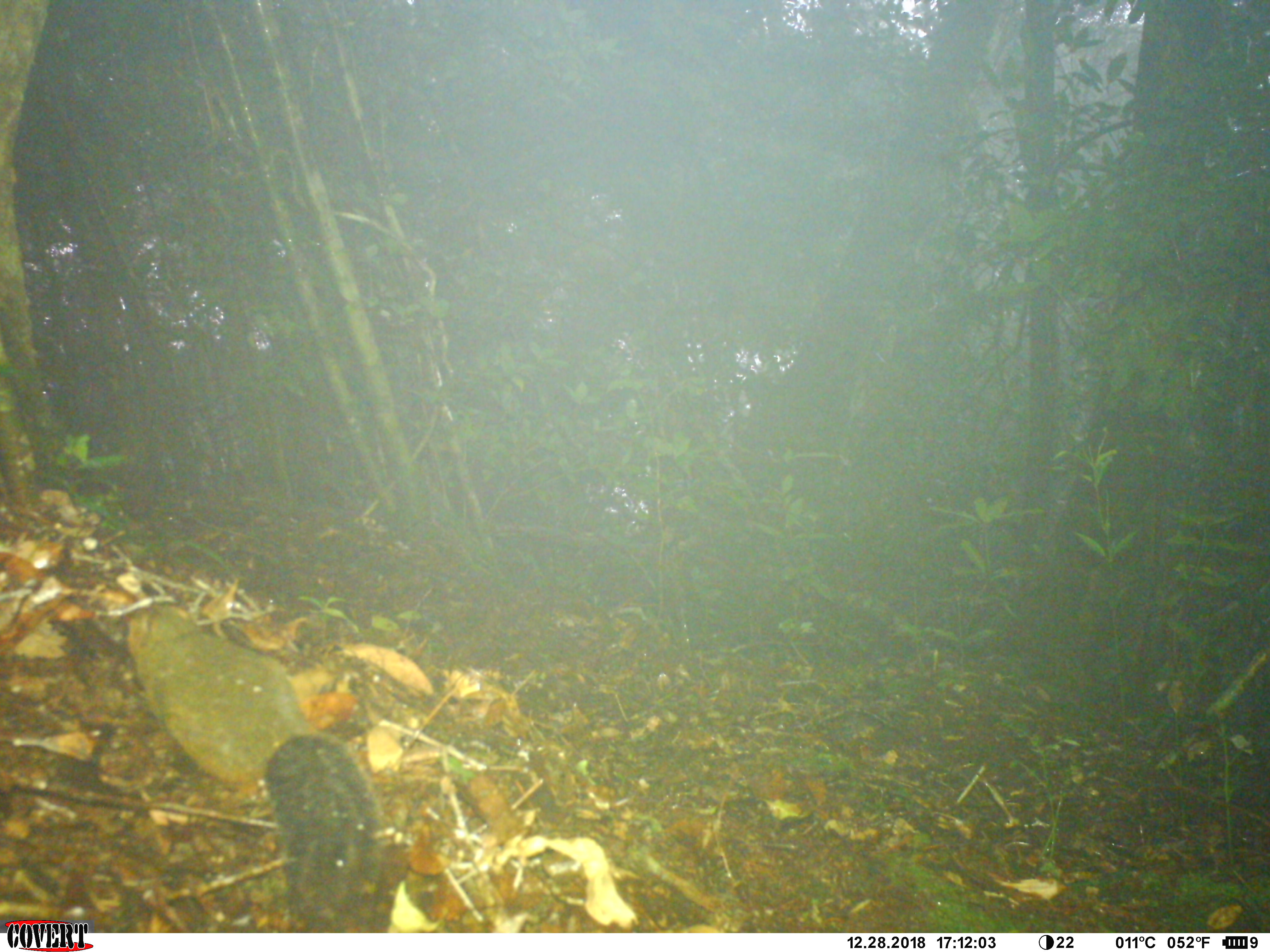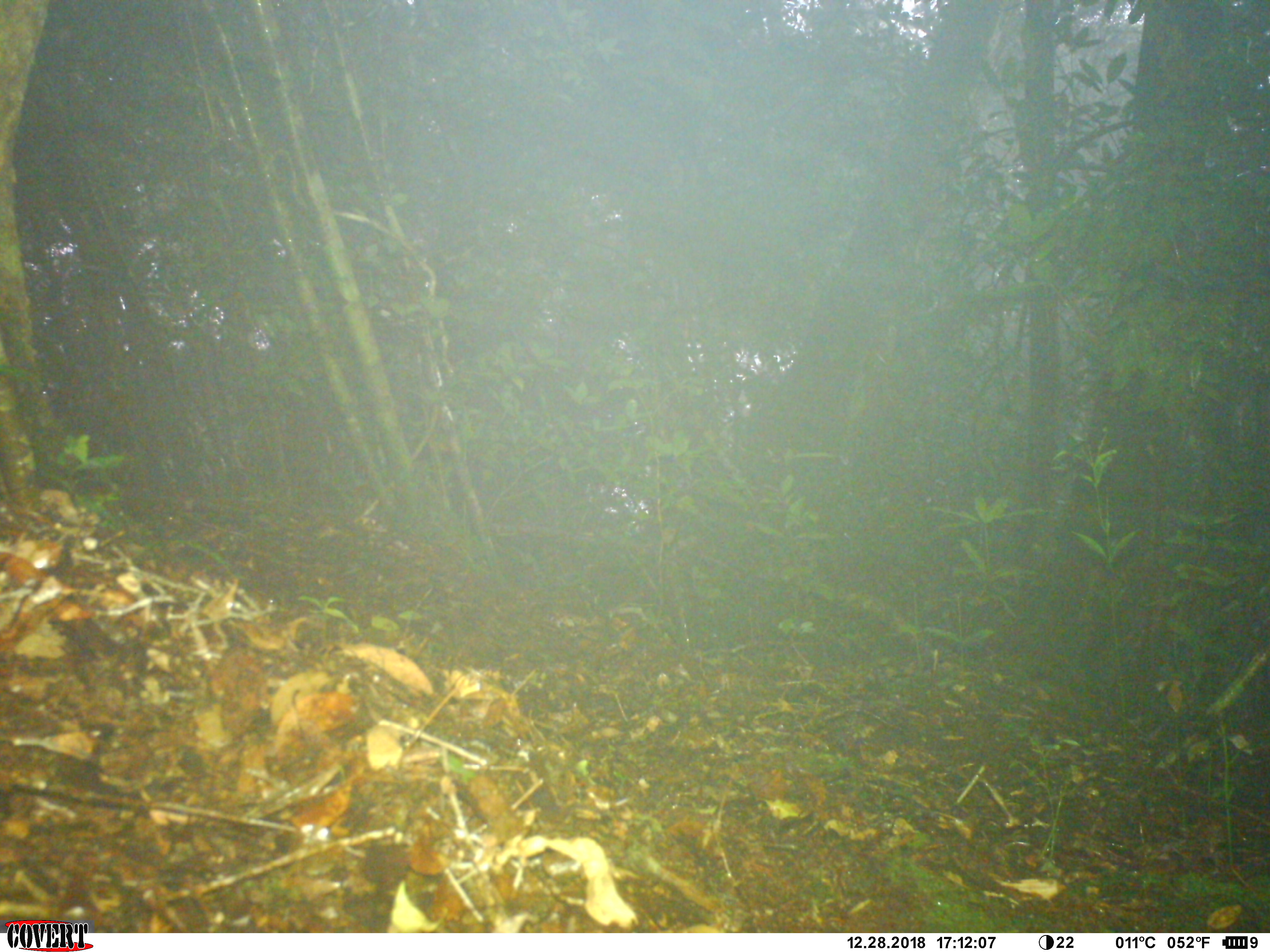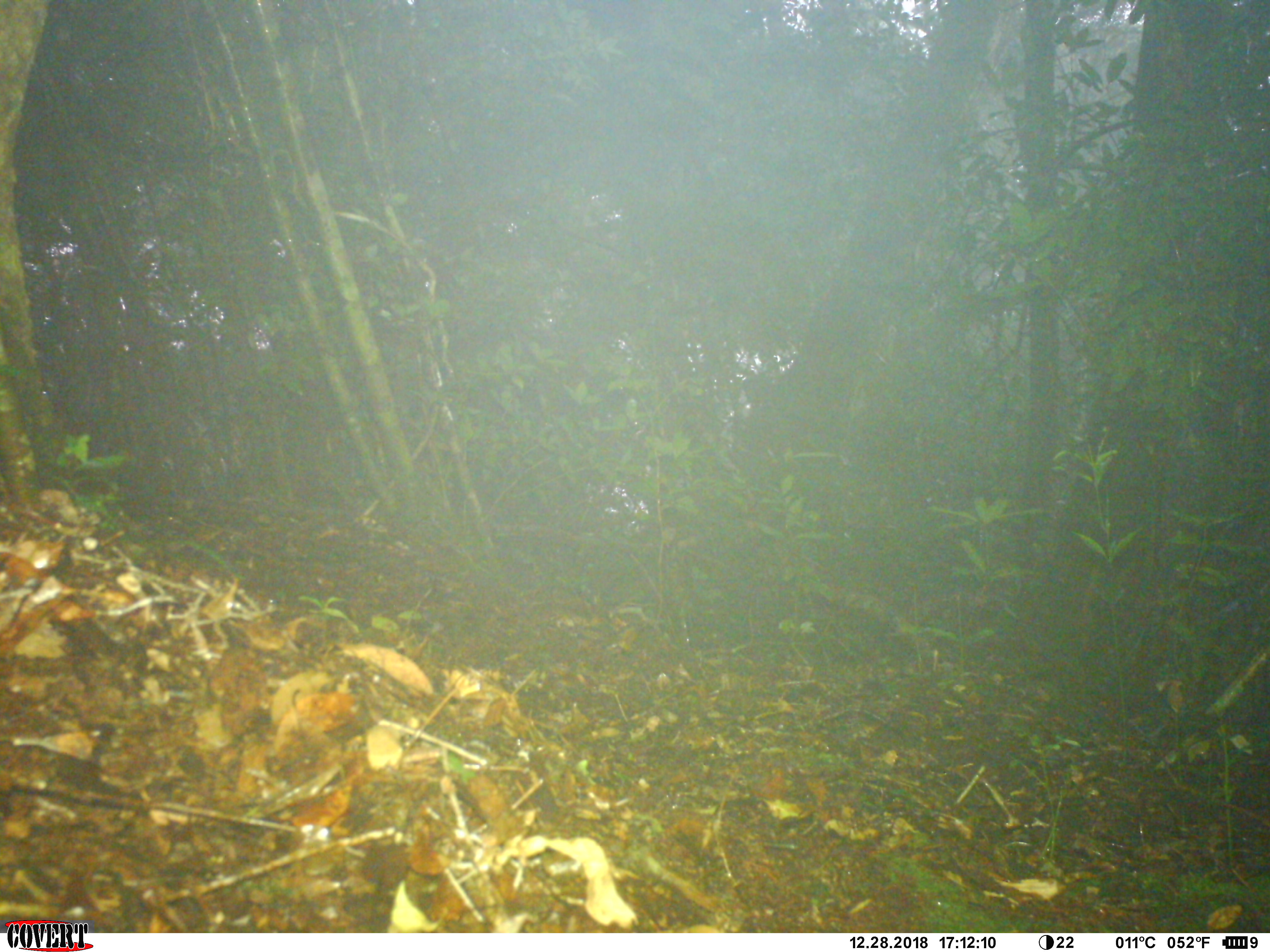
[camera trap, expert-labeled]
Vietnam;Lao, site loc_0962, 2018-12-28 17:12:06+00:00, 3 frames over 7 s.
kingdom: Animalia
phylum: Chordata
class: Mammalia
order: Rodentia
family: Sciuridae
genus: Dremomys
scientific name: Dremomys rufigenis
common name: red-cheeked squirrel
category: red cheeked squirrel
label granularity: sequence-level